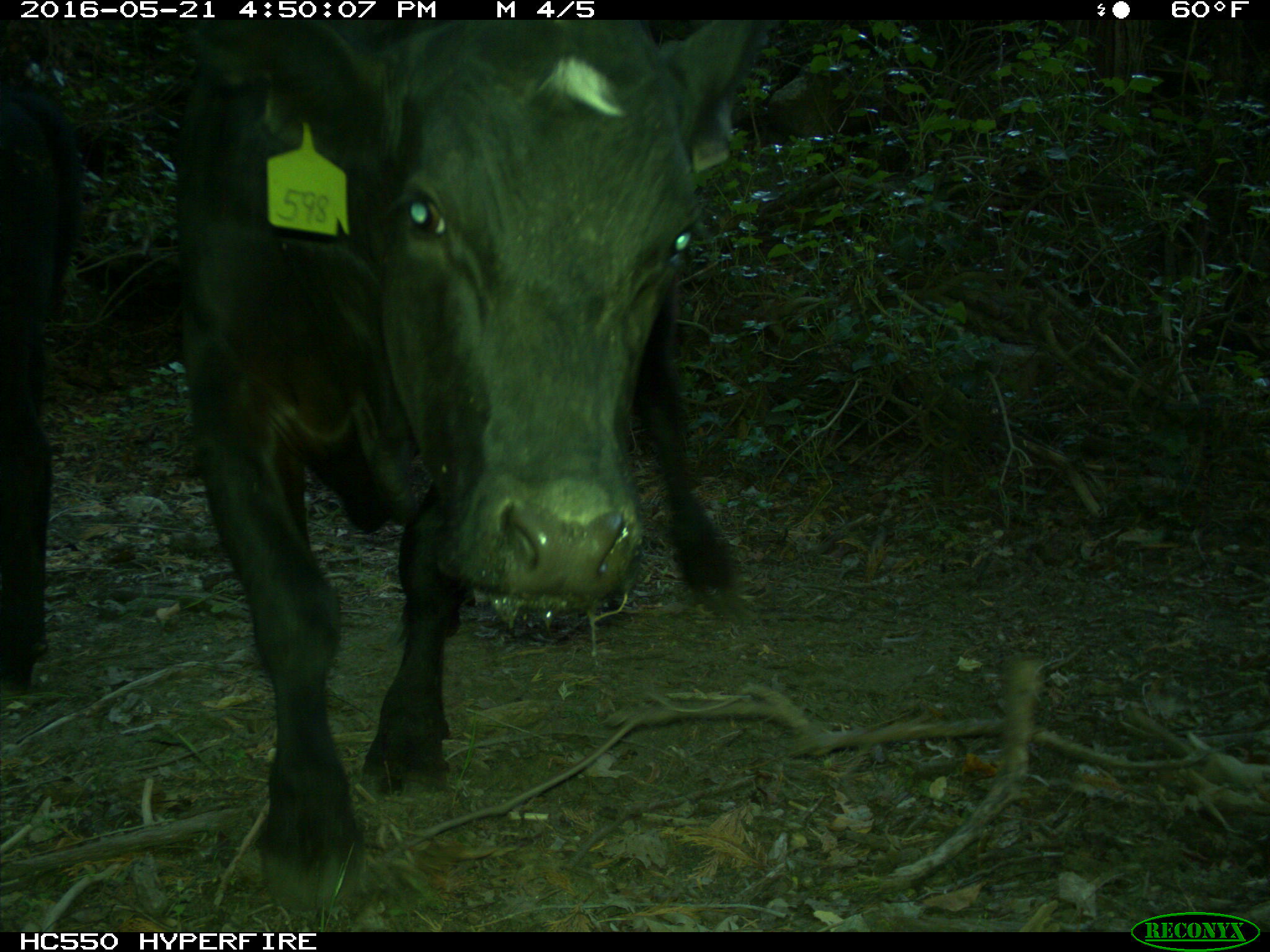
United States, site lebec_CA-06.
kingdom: Animalia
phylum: Chordata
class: Mammalia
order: Artiodactyla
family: Bovidae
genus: Bos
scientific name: Bos taurus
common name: domestic cow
Bos taurus (domestic cow).